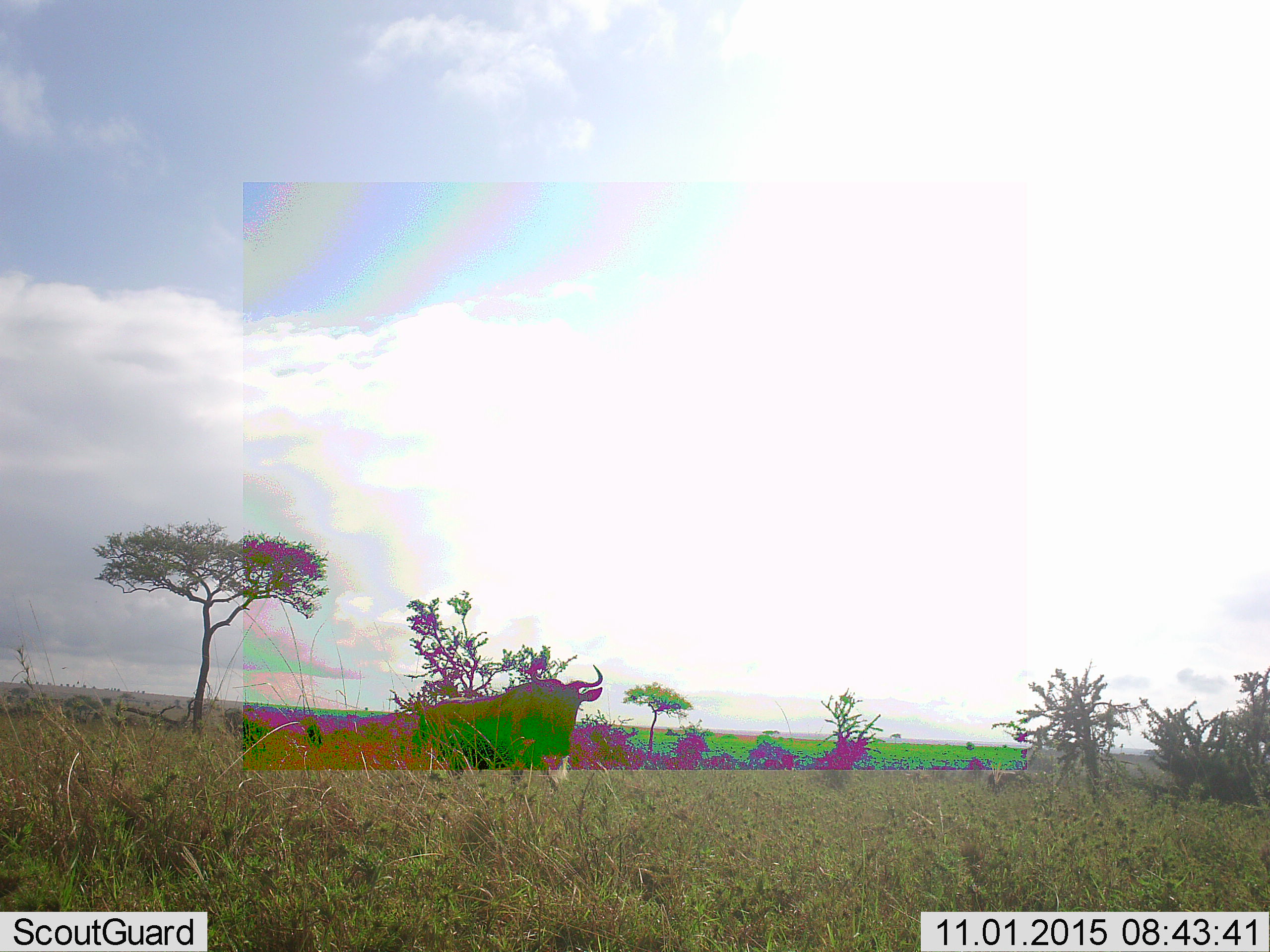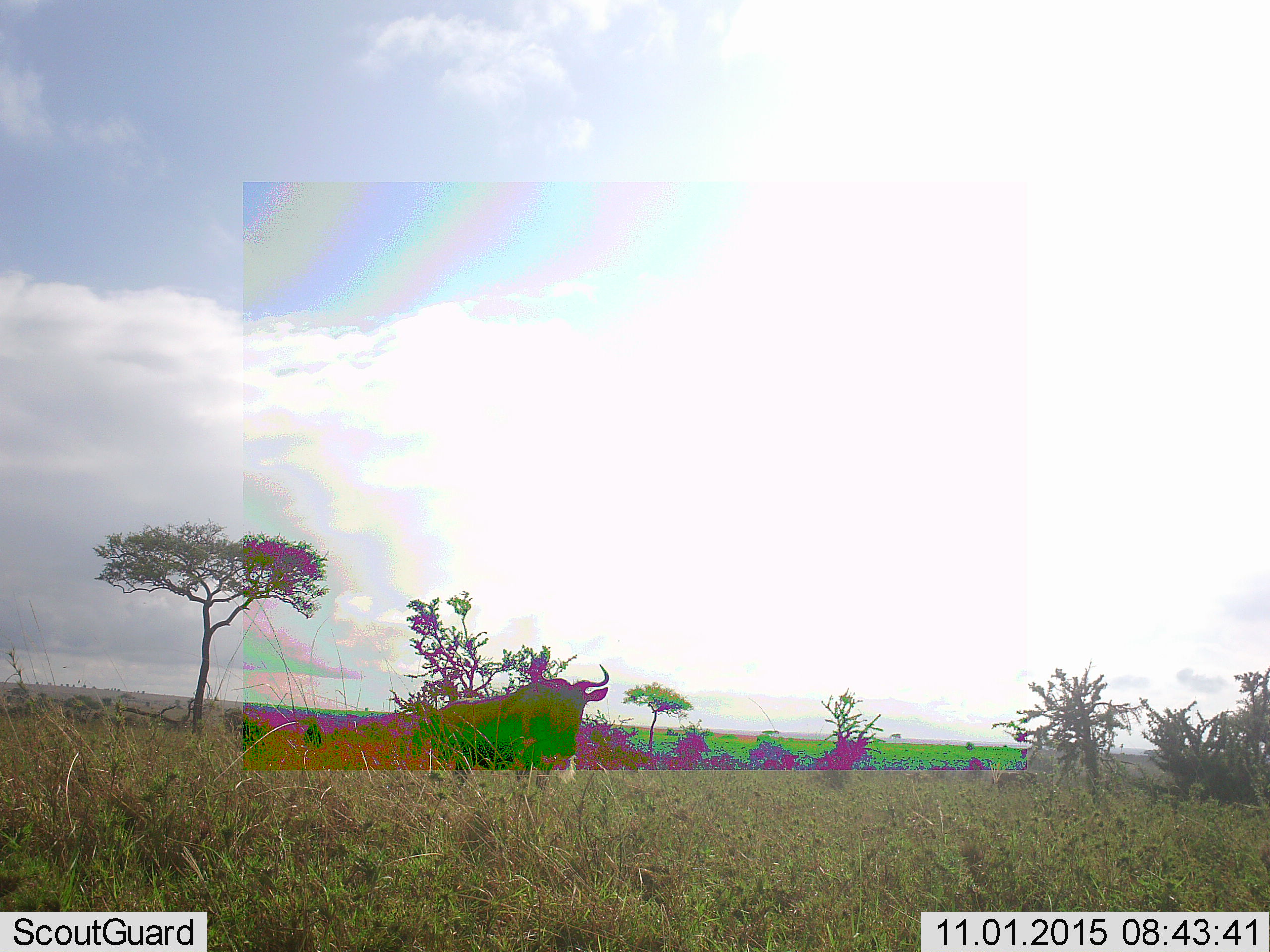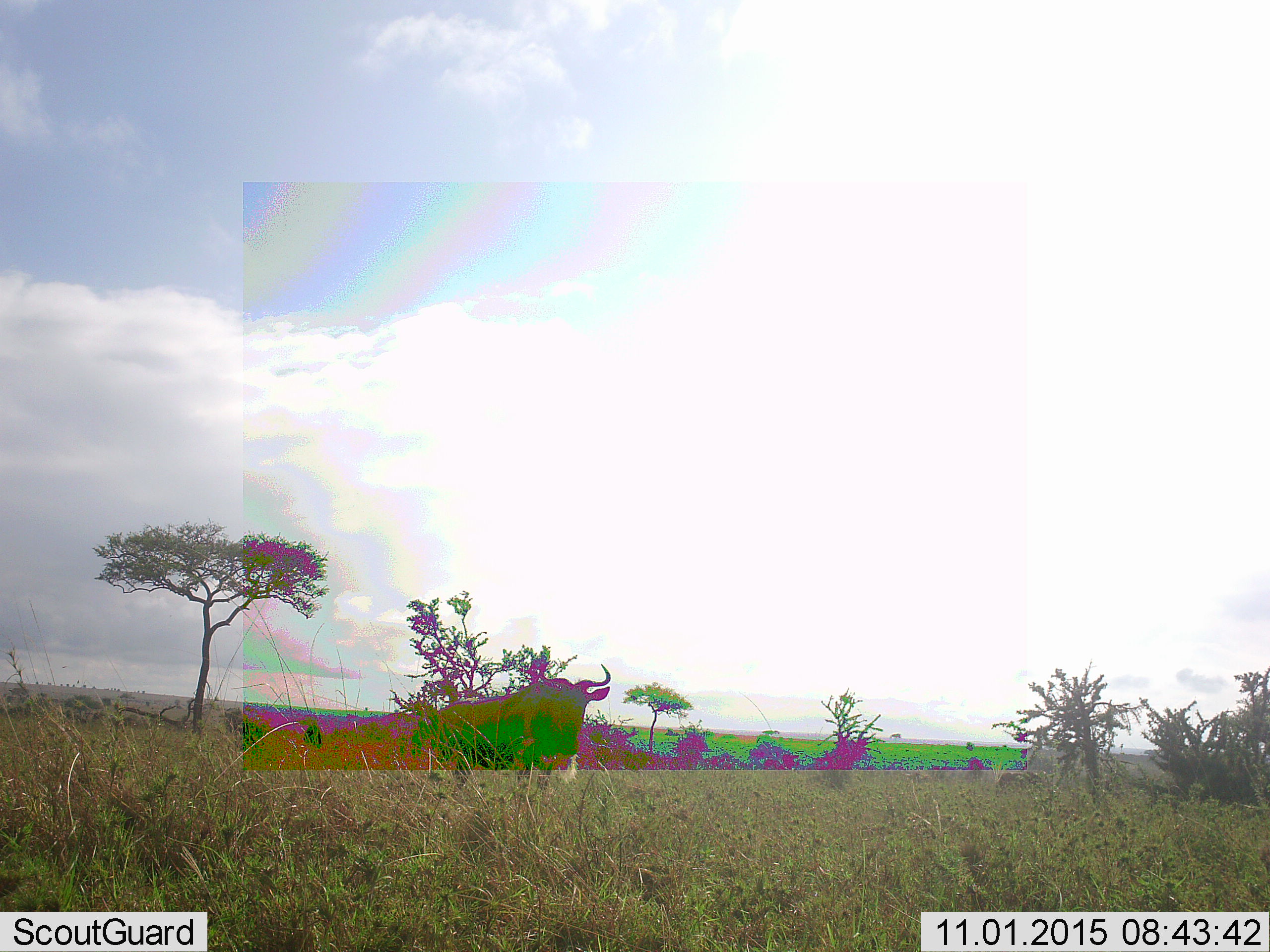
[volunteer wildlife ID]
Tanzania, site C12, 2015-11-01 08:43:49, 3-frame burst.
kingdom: Animalia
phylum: Chordata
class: Mammalia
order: Artiodactyla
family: Bovidae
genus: Connochaetes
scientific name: Connochaetes taurinus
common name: blue wildebeest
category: wildebeest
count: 1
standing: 75%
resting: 0%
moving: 50%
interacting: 0%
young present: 0%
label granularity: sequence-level